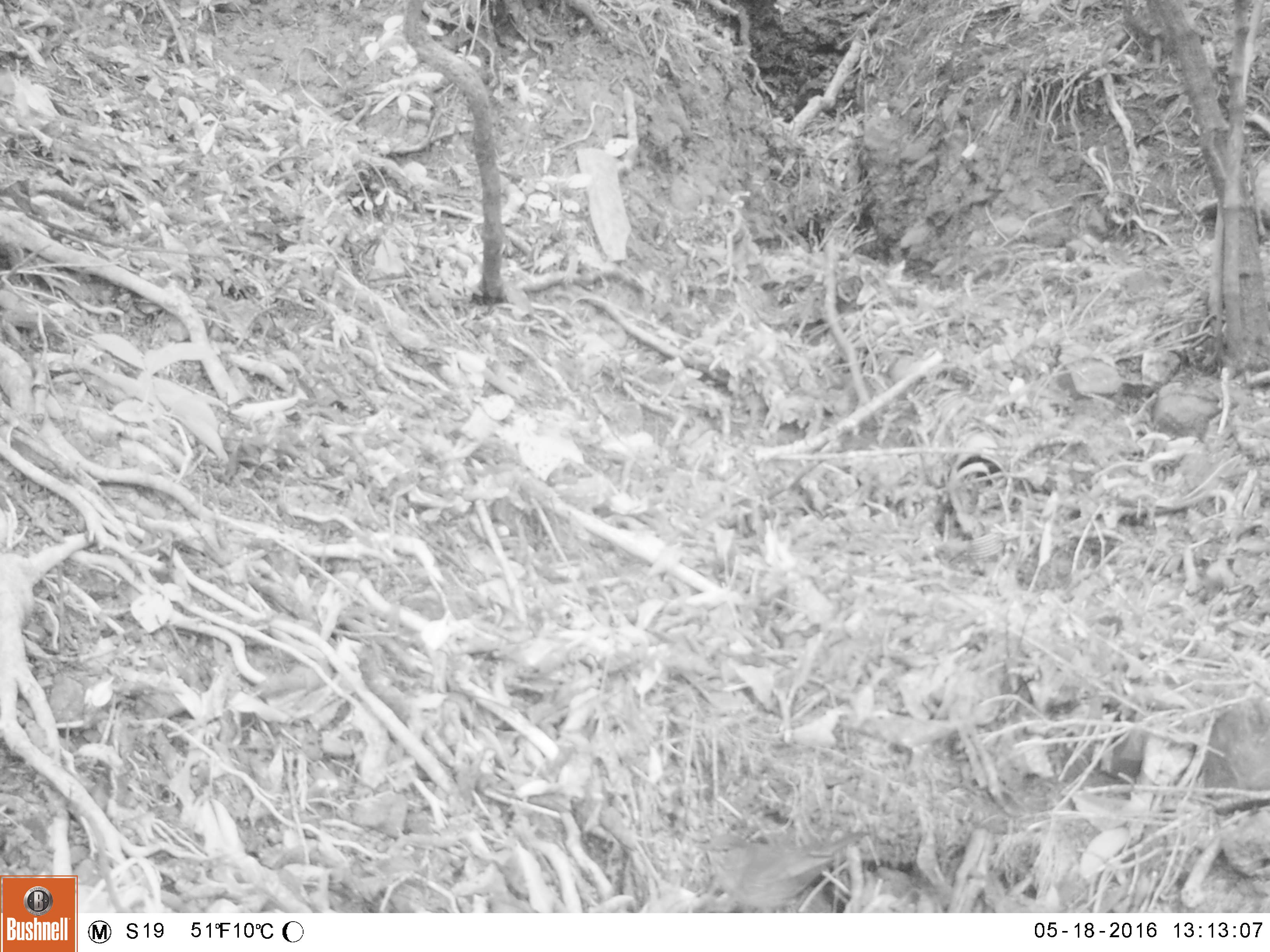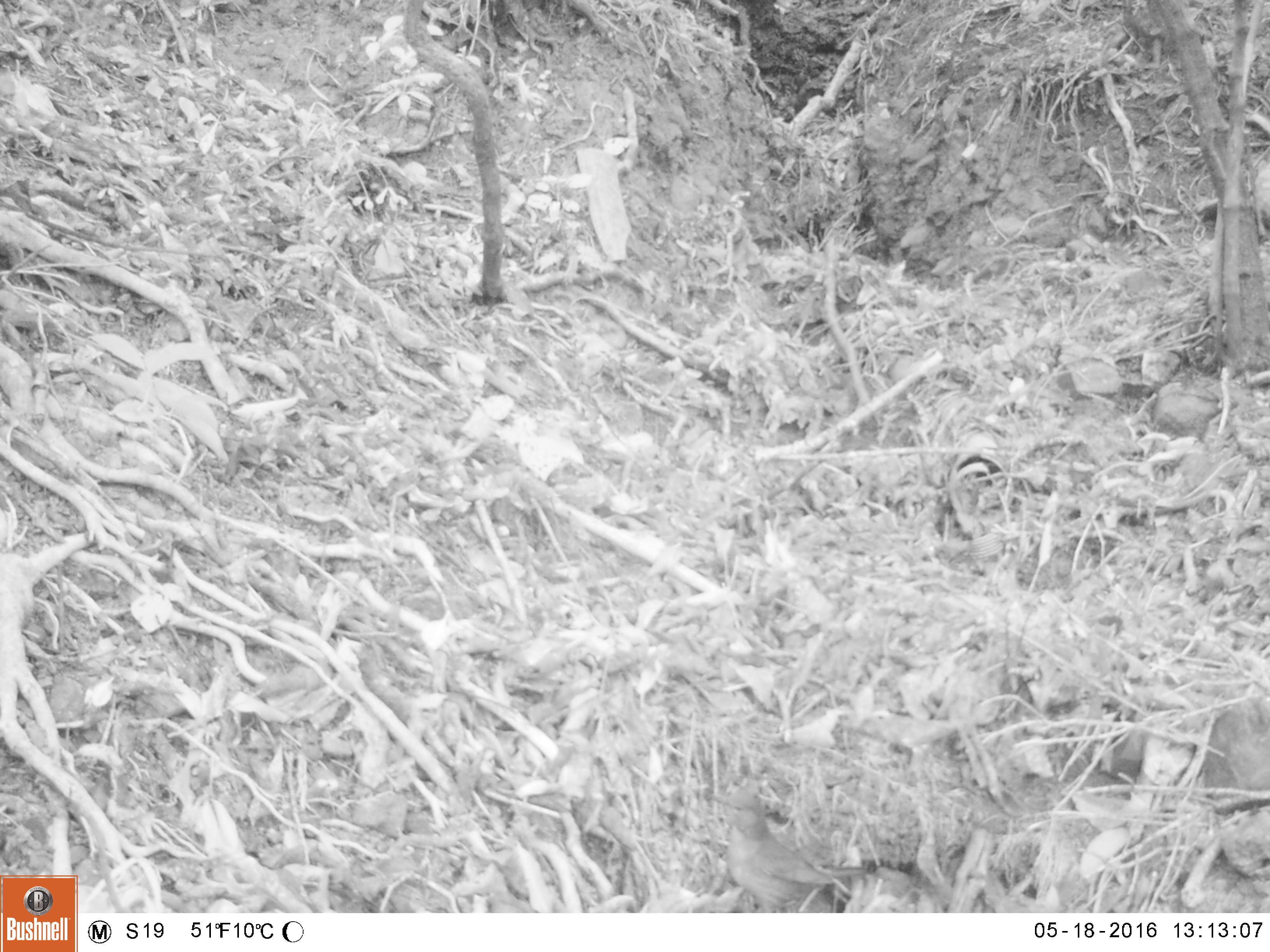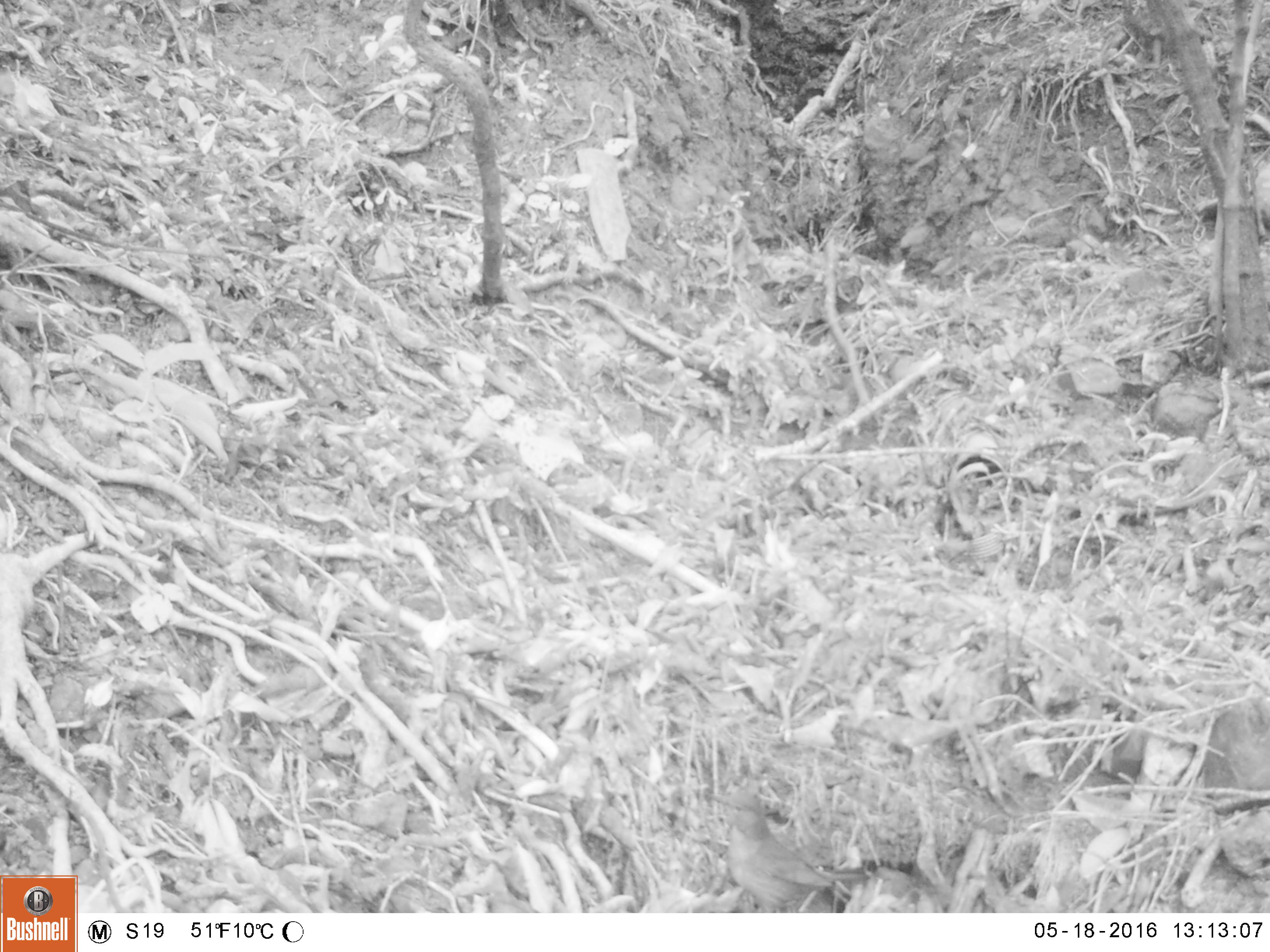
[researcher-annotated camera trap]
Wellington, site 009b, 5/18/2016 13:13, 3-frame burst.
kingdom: Animalia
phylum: Chordata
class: Aves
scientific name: Aves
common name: bird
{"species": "bird (Aves)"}